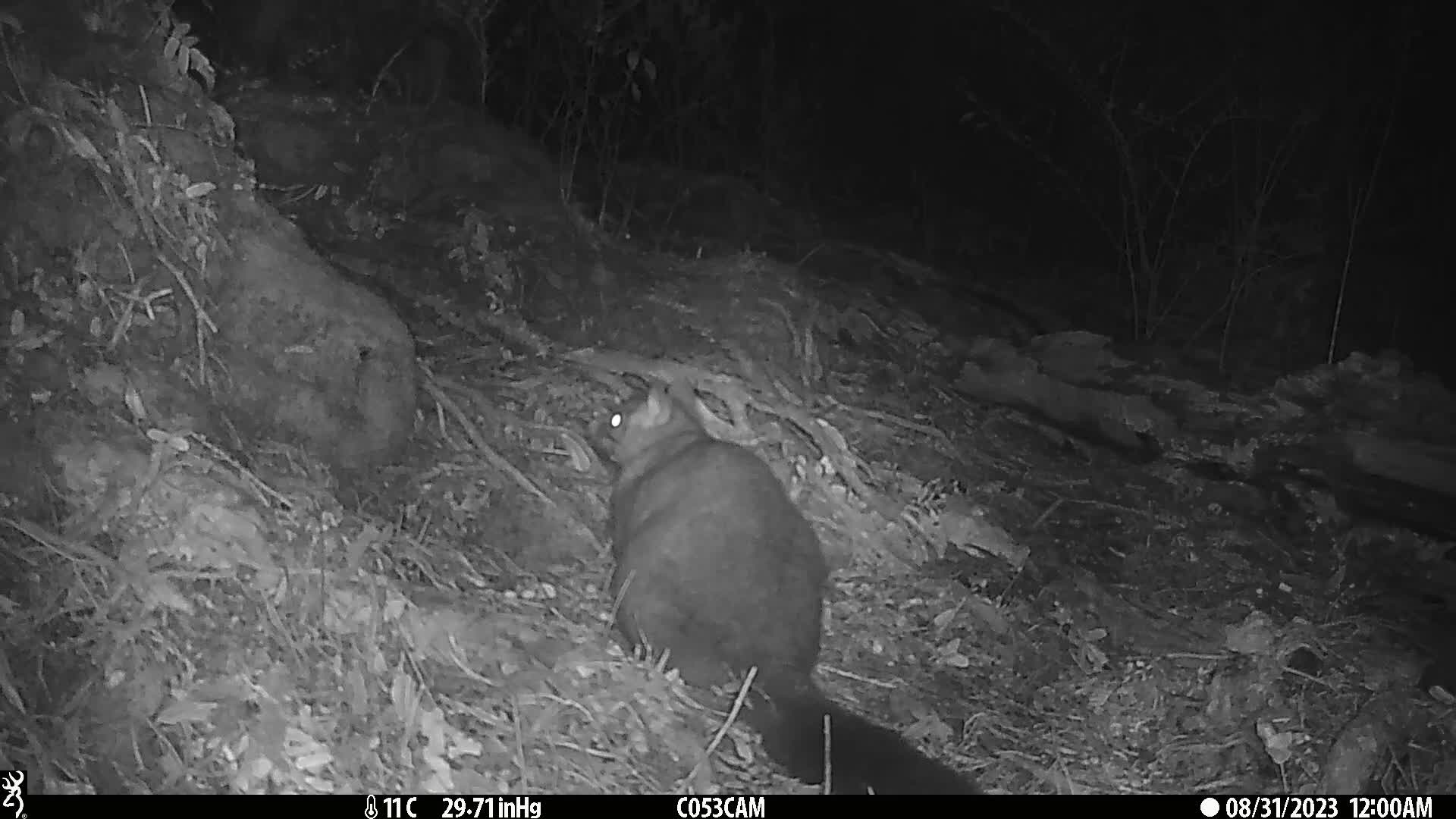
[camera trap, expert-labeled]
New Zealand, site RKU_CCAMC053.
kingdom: Animalia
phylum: Chordata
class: Mammalia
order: Diprotodontia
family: Phalangeridae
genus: Trichosurus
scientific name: Trichosurus vulpecula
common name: common brushtail possum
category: possum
Possum (common brushtail possum) (Trichosurus vulpecula).